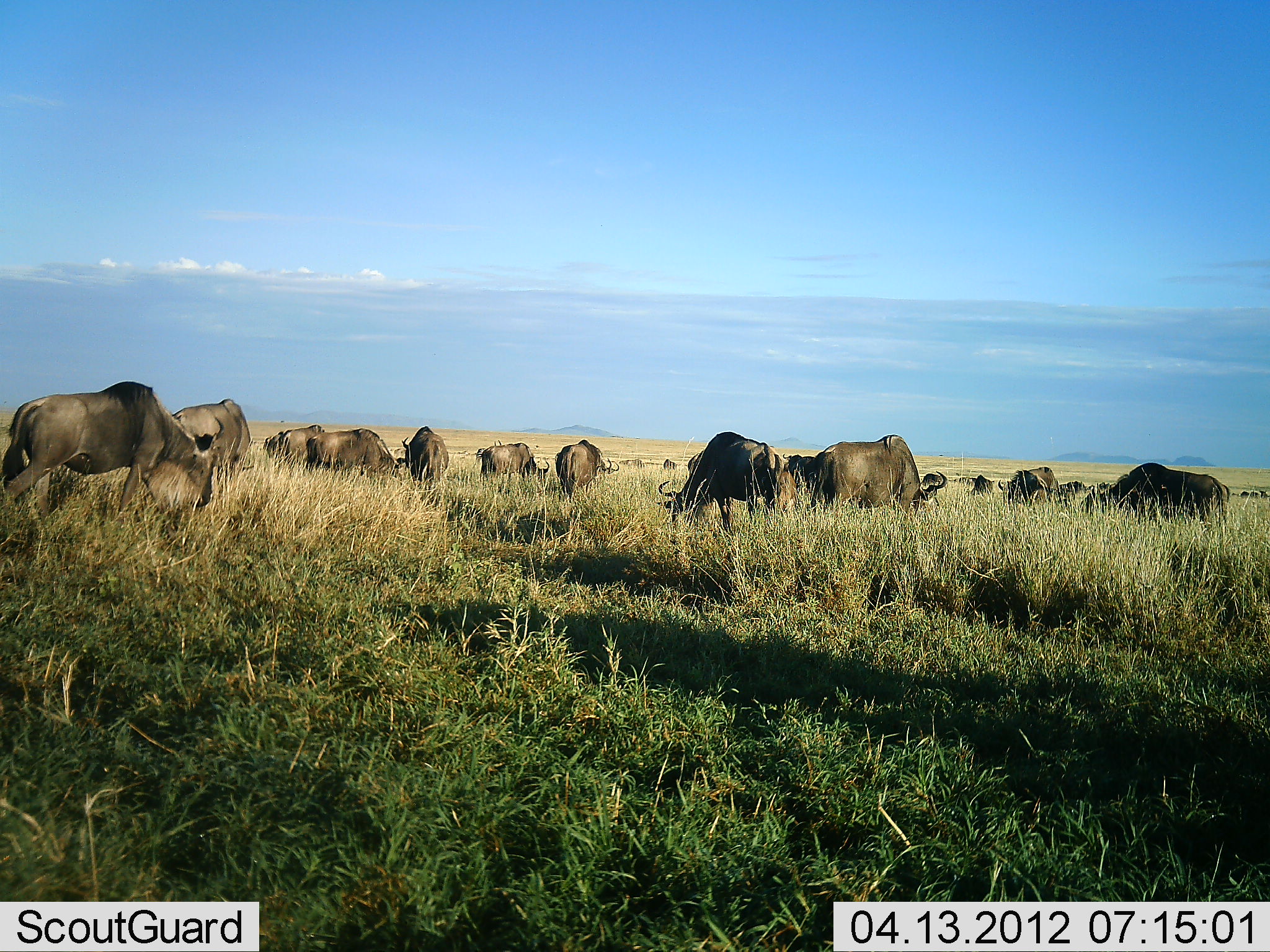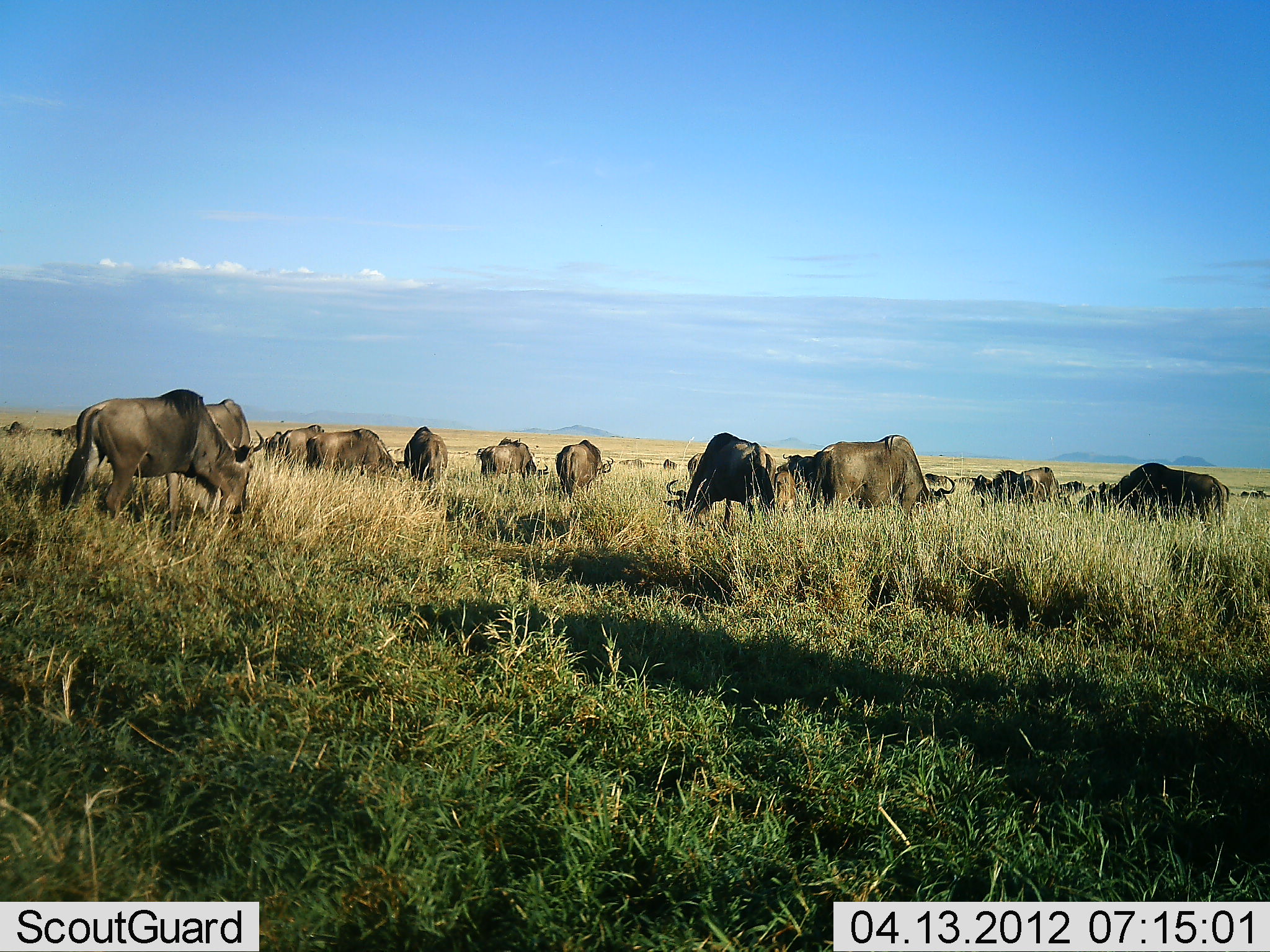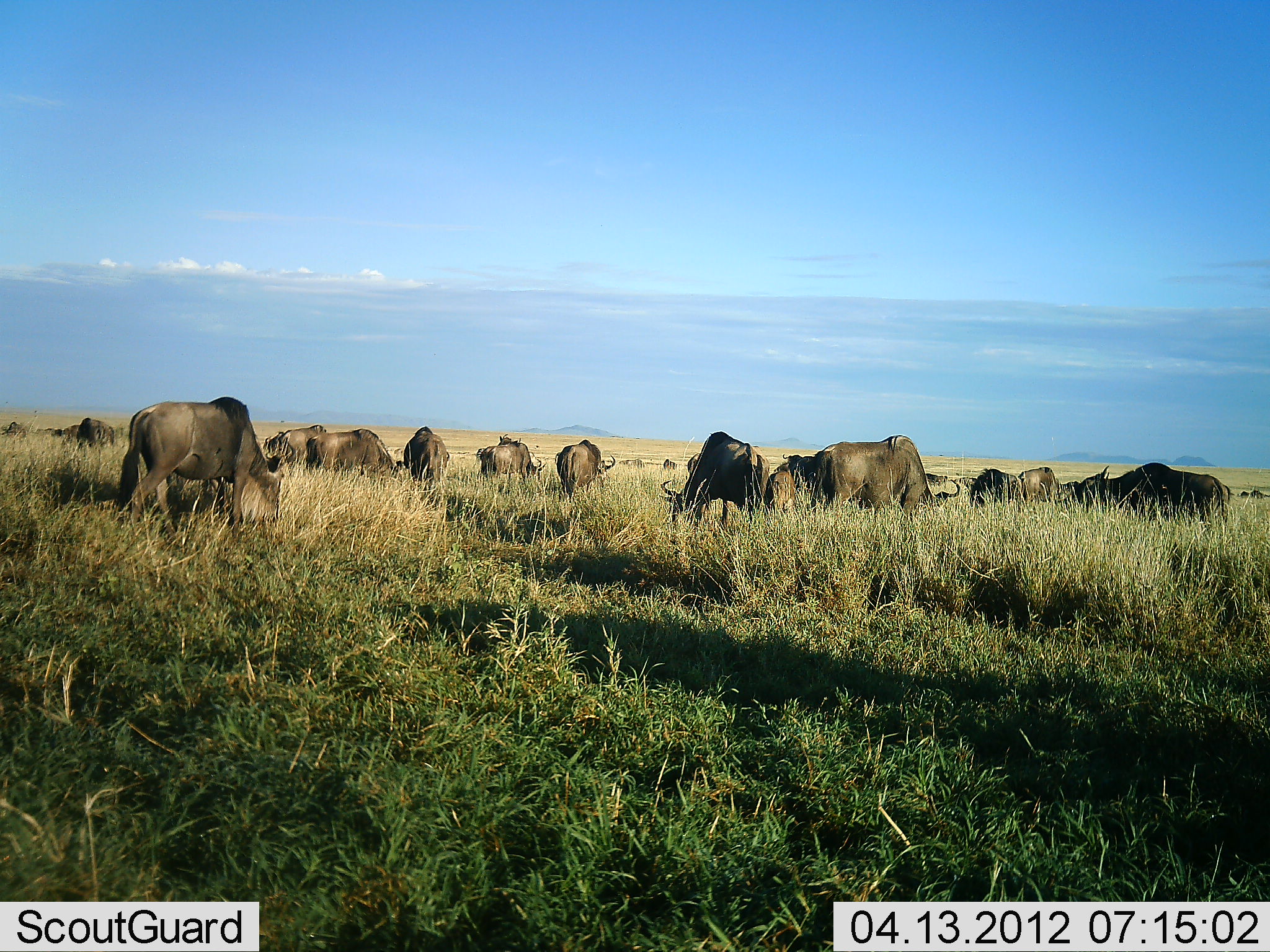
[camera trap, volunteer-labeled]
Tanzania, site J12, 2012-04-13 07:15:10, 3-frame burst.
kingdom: Animalia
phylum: Chordata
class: Mammalia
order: Artiodactyla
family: Bovidae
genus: Connochaetes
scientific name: Connochaetes taurinus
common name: blue wildebeest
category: wildebeest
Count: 11-50.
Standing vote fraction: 41%.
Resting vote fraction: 0%.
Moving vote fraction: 34%.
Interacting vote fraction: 3%.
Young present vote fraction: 0%.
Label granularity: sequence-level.